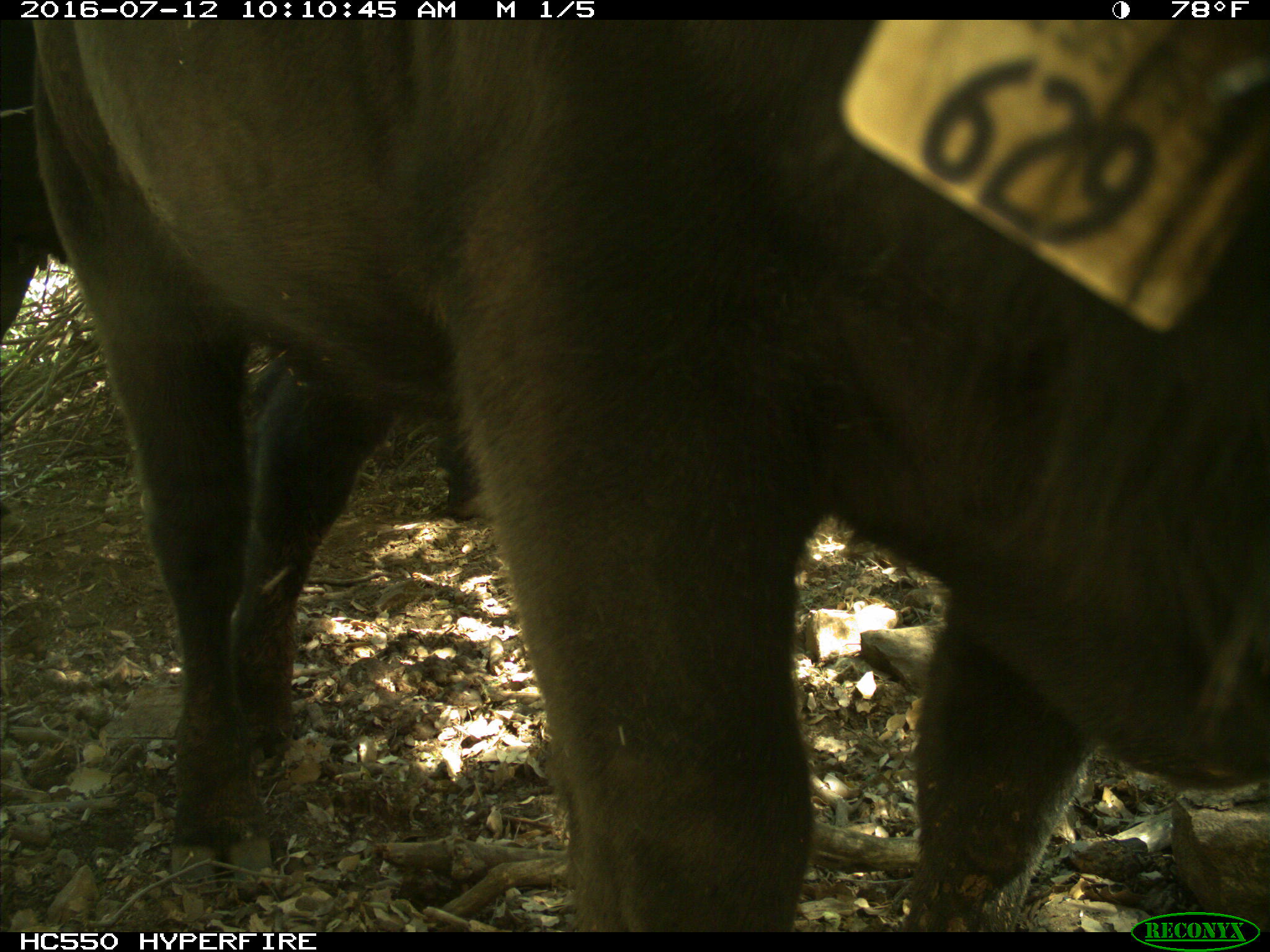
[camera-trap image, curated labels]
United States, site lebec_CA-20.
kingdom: Animalia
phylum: Chordata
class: Mammalia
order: Artiodactyla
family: Bovidae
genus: Bos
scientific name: Bos taurus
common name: domestic cow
Bos taurus (domestic cow).